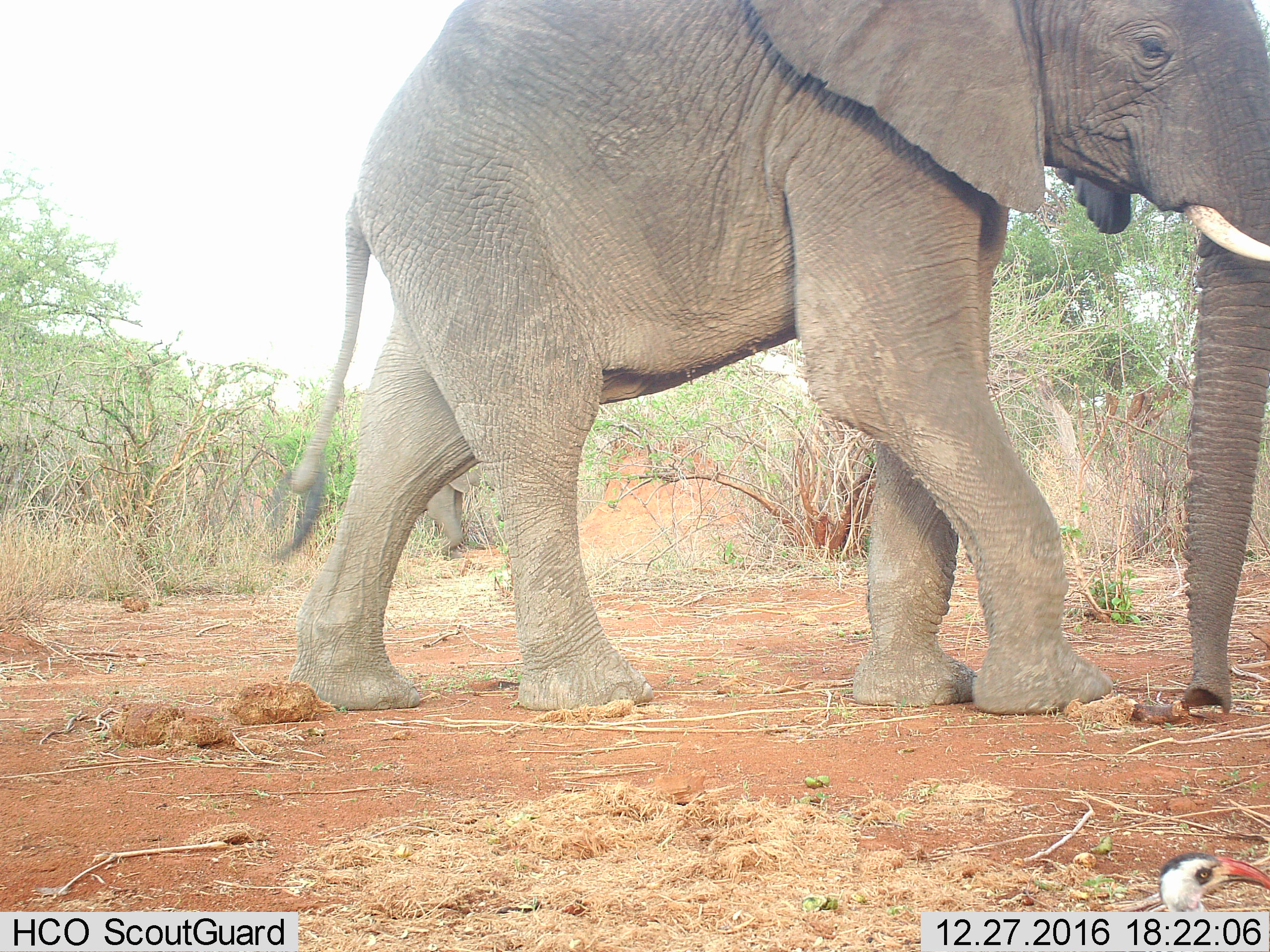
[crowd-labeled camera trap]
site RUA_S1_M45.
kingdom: Animalia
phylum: Chordata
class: Mammalia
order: Proboscidea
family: Elephantidae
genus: Loxodonta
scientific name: Loxodonta africana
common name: african bush elephant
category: elephant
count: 2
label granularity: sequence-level